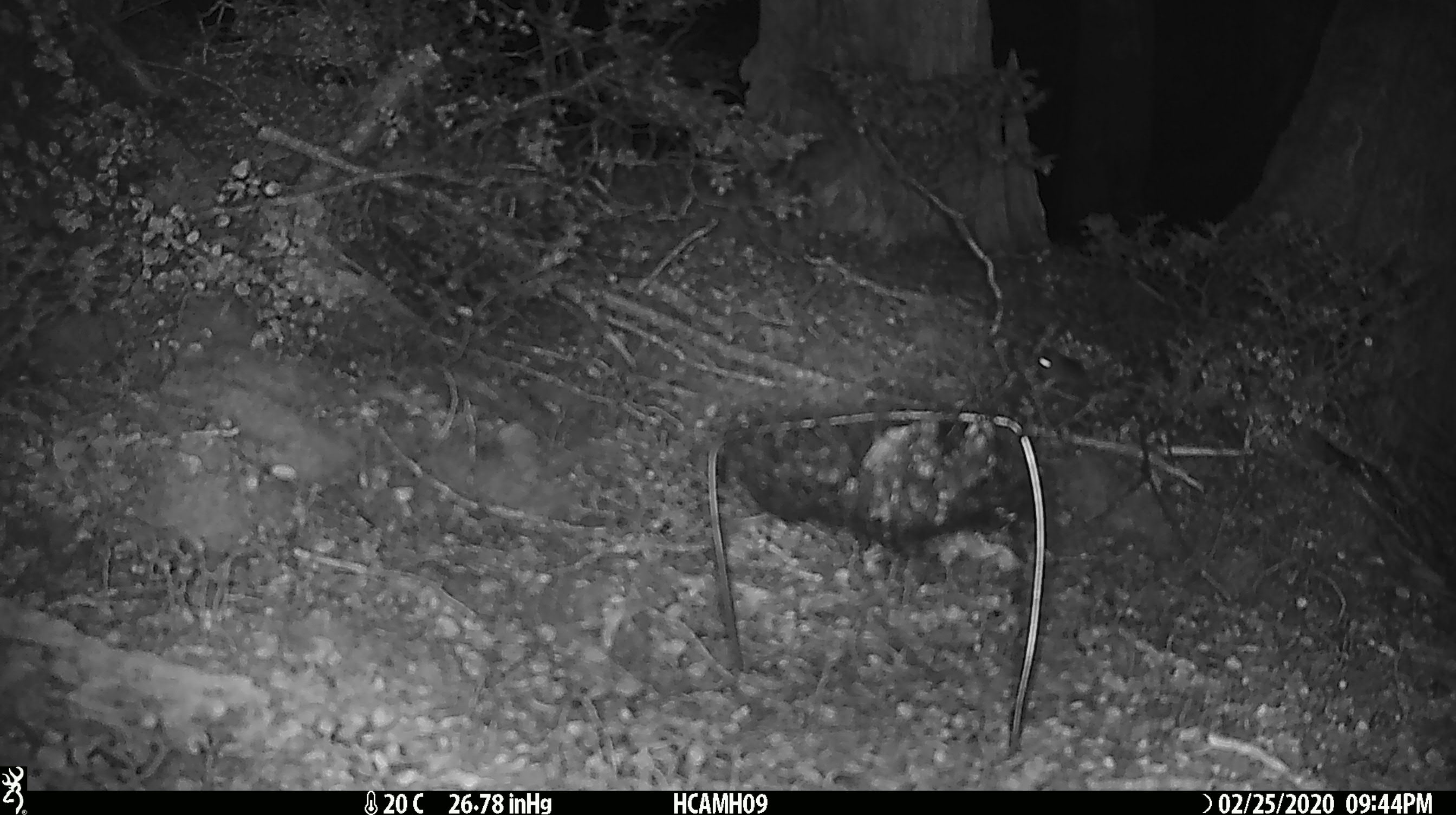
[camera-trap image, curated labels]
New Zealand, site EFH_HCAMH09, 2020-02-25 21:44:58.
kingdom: Animalia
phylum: Chordata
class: Mammalia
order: Rodentia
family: Muridae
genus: Mus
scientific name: Mus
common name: mouse